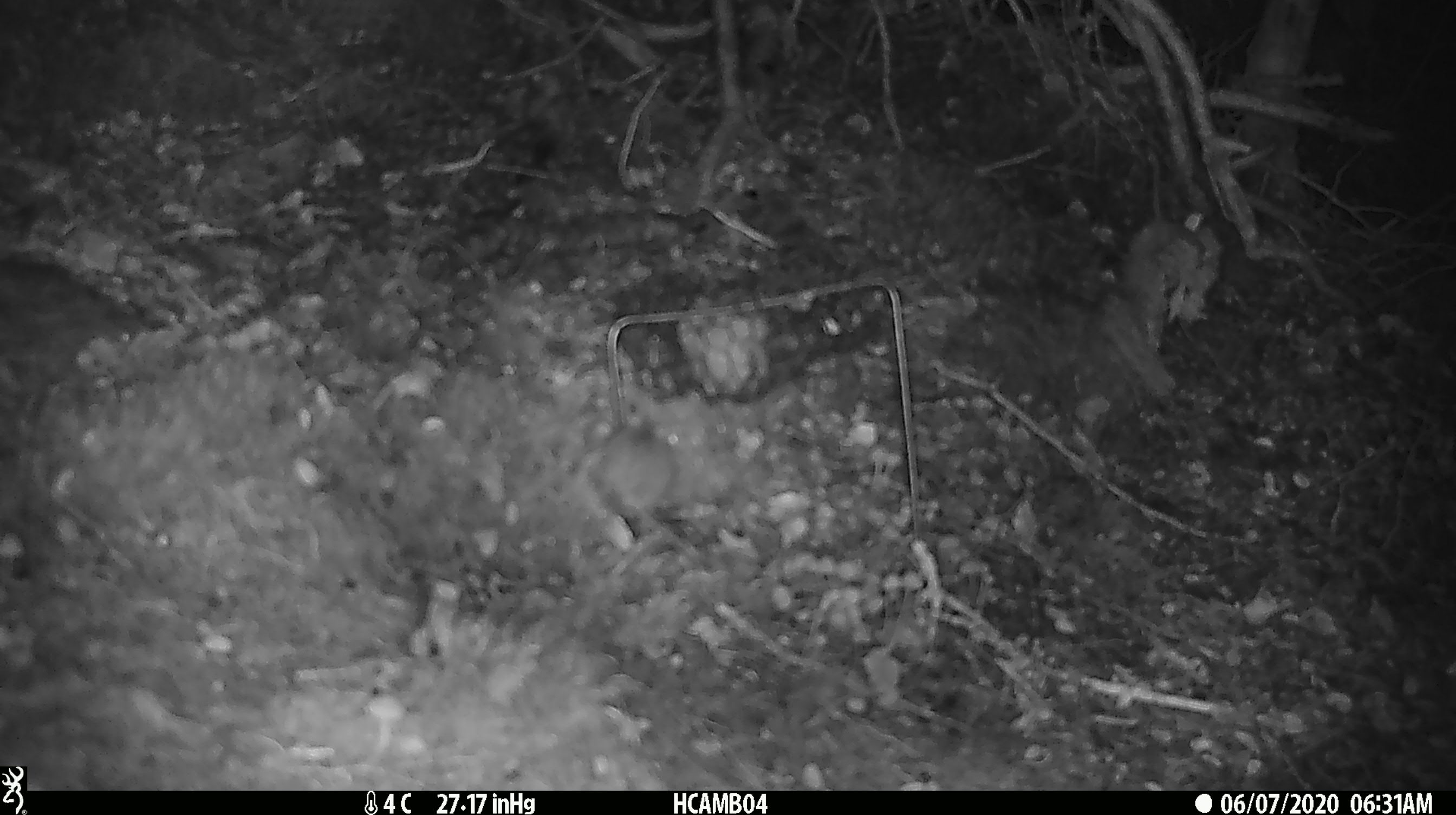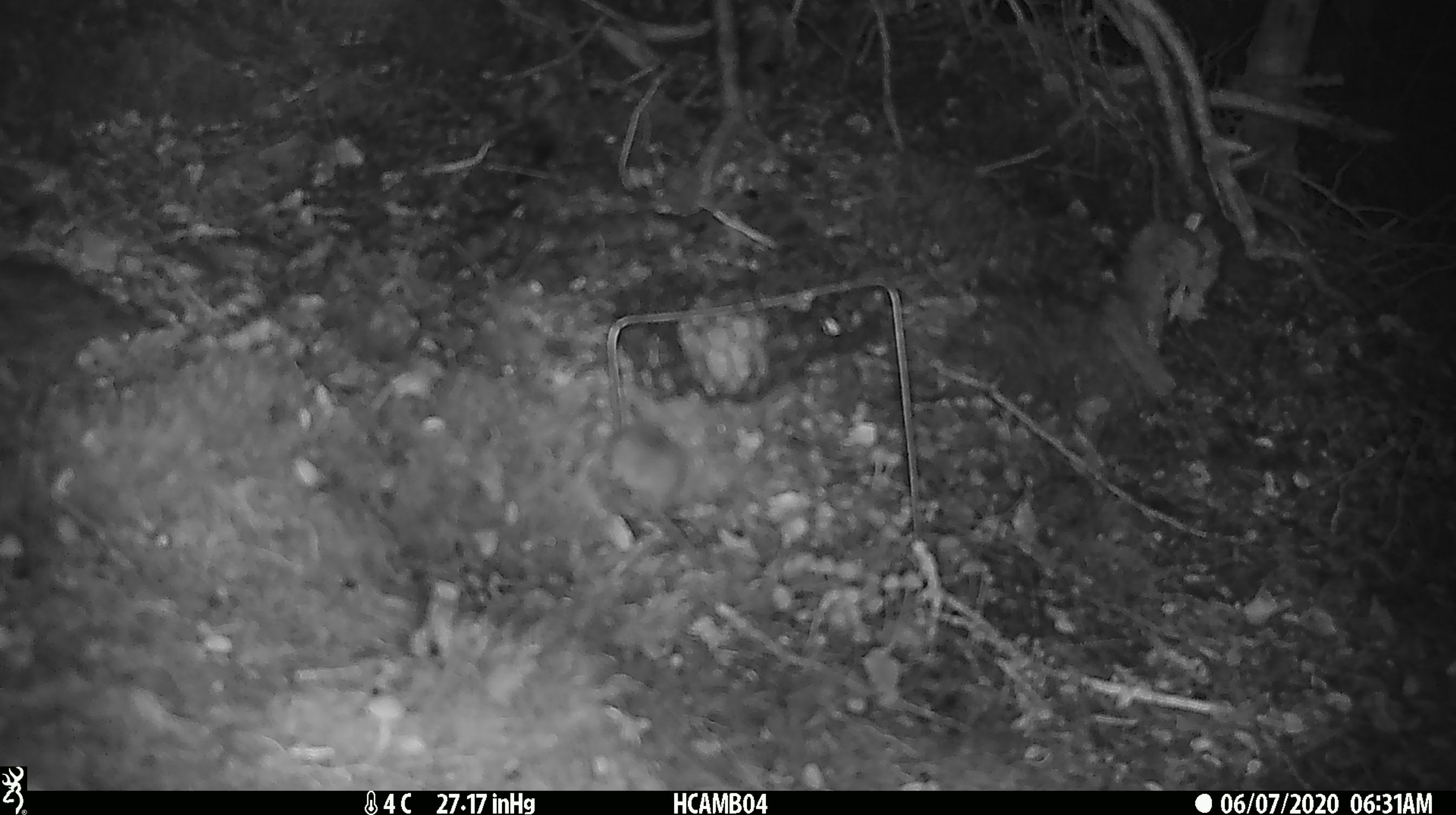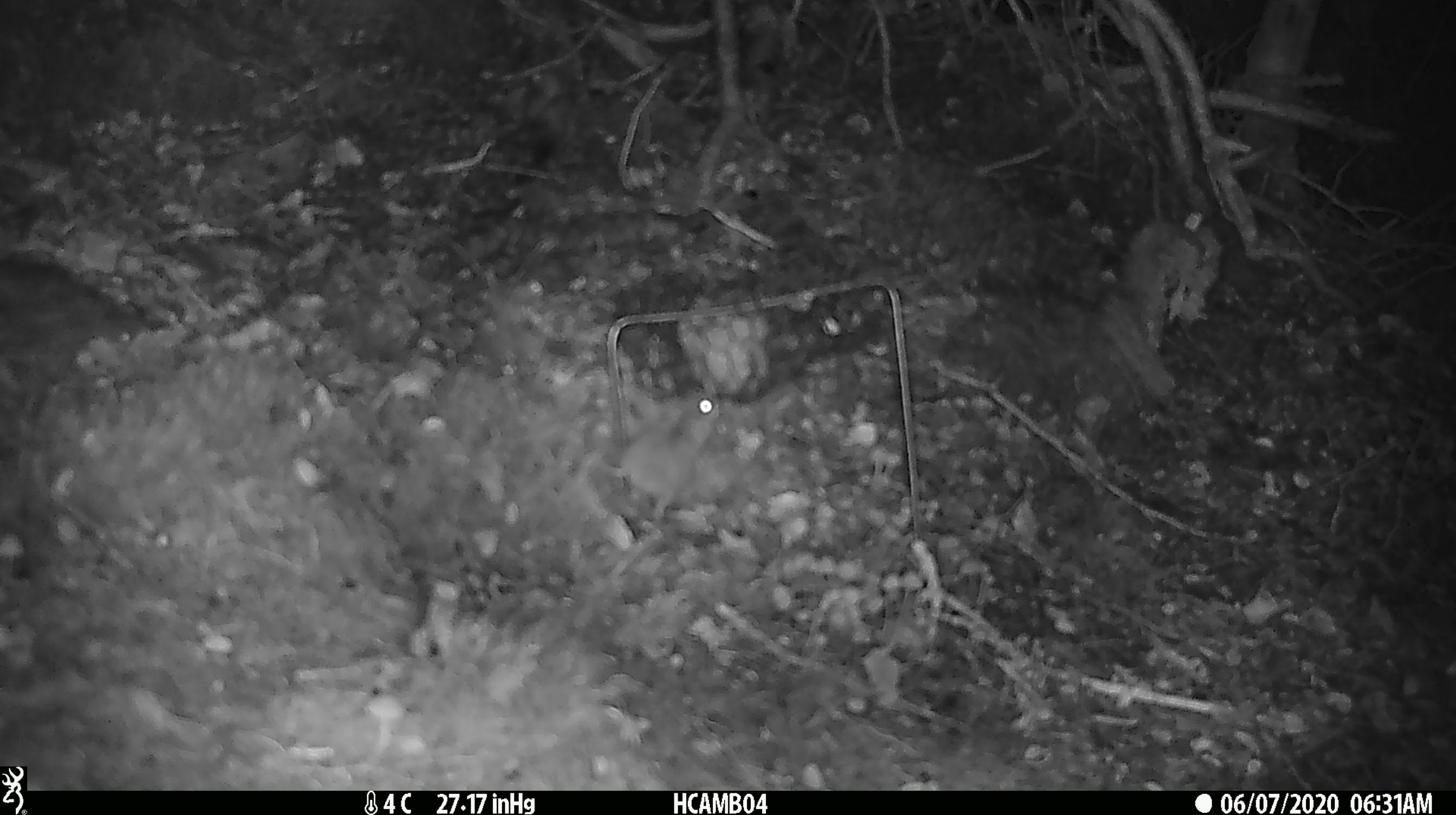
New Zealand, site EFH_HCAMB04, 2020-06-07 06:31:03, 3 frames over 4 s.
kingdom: Animalia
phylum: Chordata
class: Mammalia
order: Rodentia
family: Muridae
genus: Mus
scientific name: Mus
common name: mouse